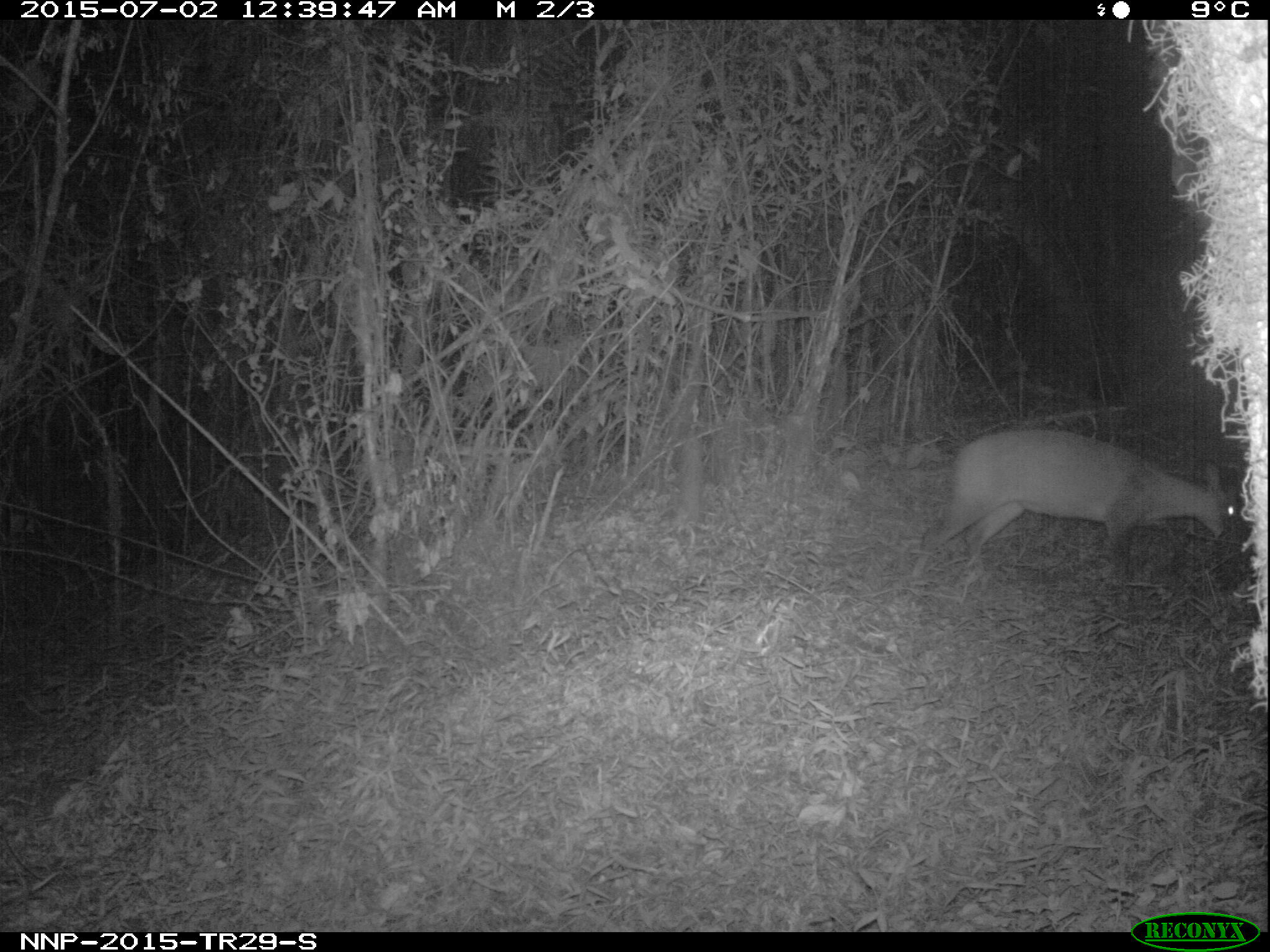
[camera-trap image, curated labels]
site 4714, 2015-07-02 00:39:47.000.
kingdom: Animalia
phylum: Chordata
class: Mammalia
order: Artiodactyla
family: Bovidae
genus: Cephalophus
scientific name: Cephalophus nigrifrons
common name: black-fronted duiker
Cephalophus nigrifrons (black-fronted duiker), count 1.